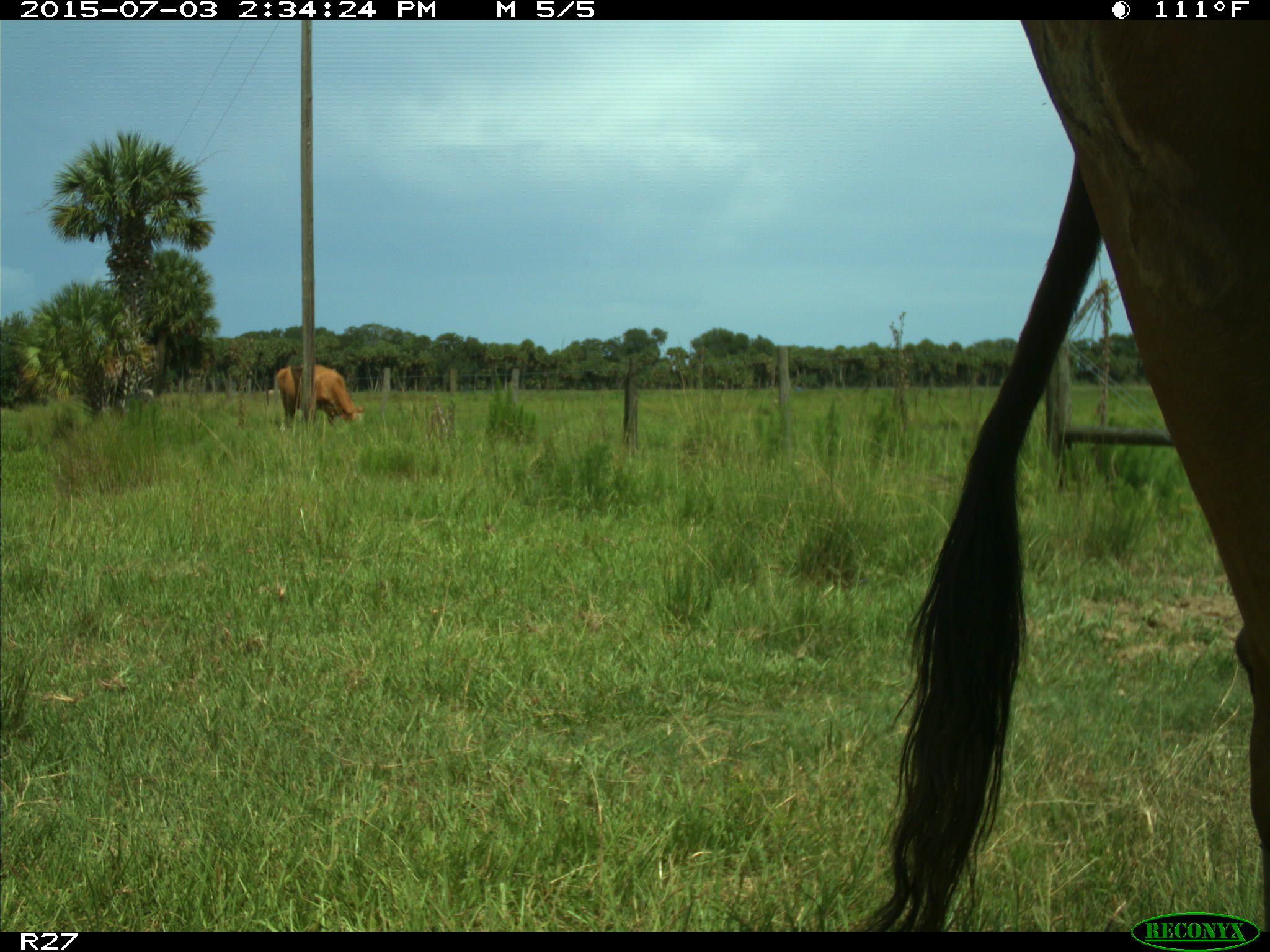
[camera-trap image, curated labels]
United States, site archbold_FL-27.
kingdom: Animalia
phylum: Chordata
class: Mammalia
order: Artiodactyla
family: Bovidae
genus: Bos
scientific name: Bos taurus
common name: domestic cow